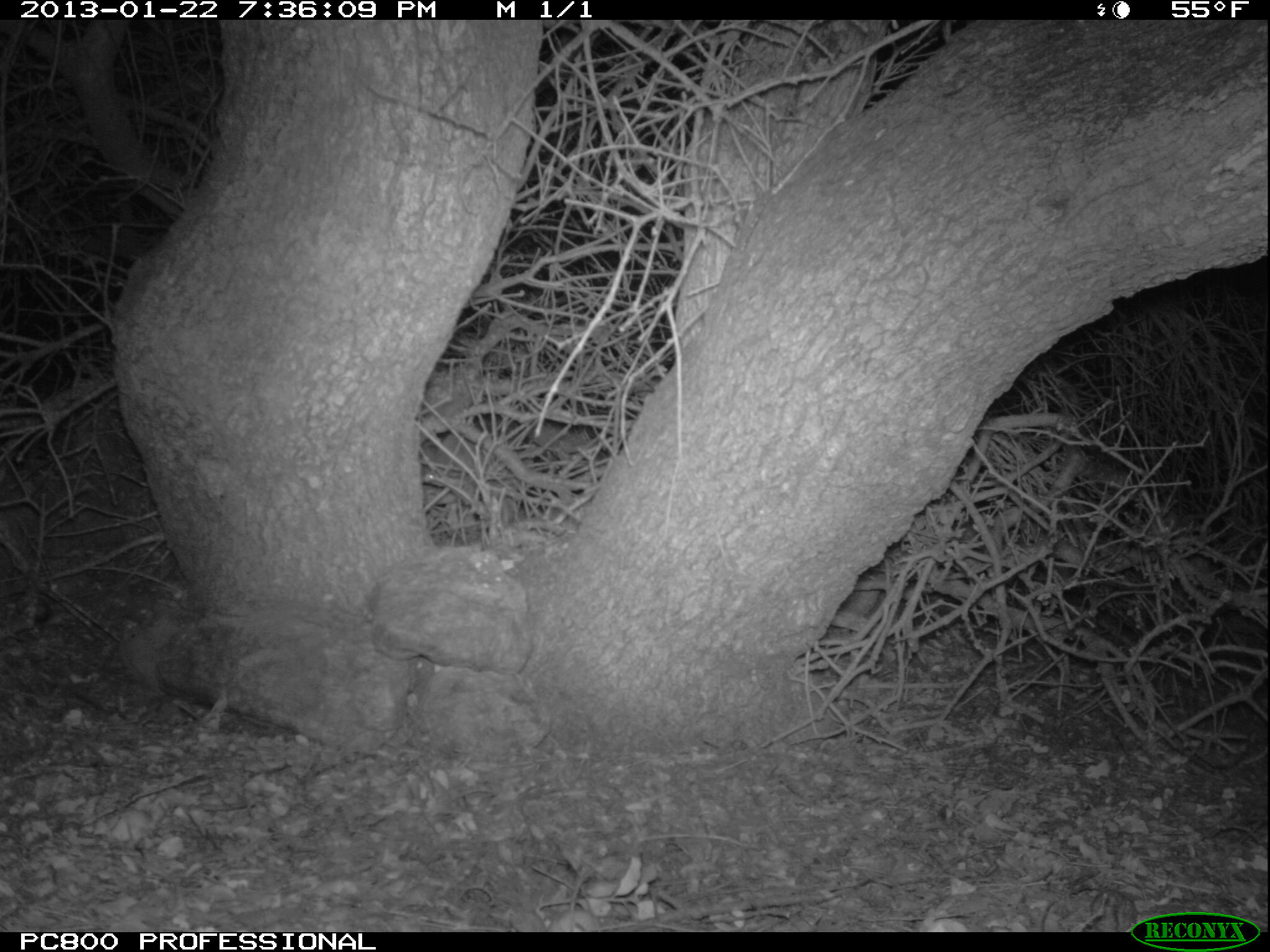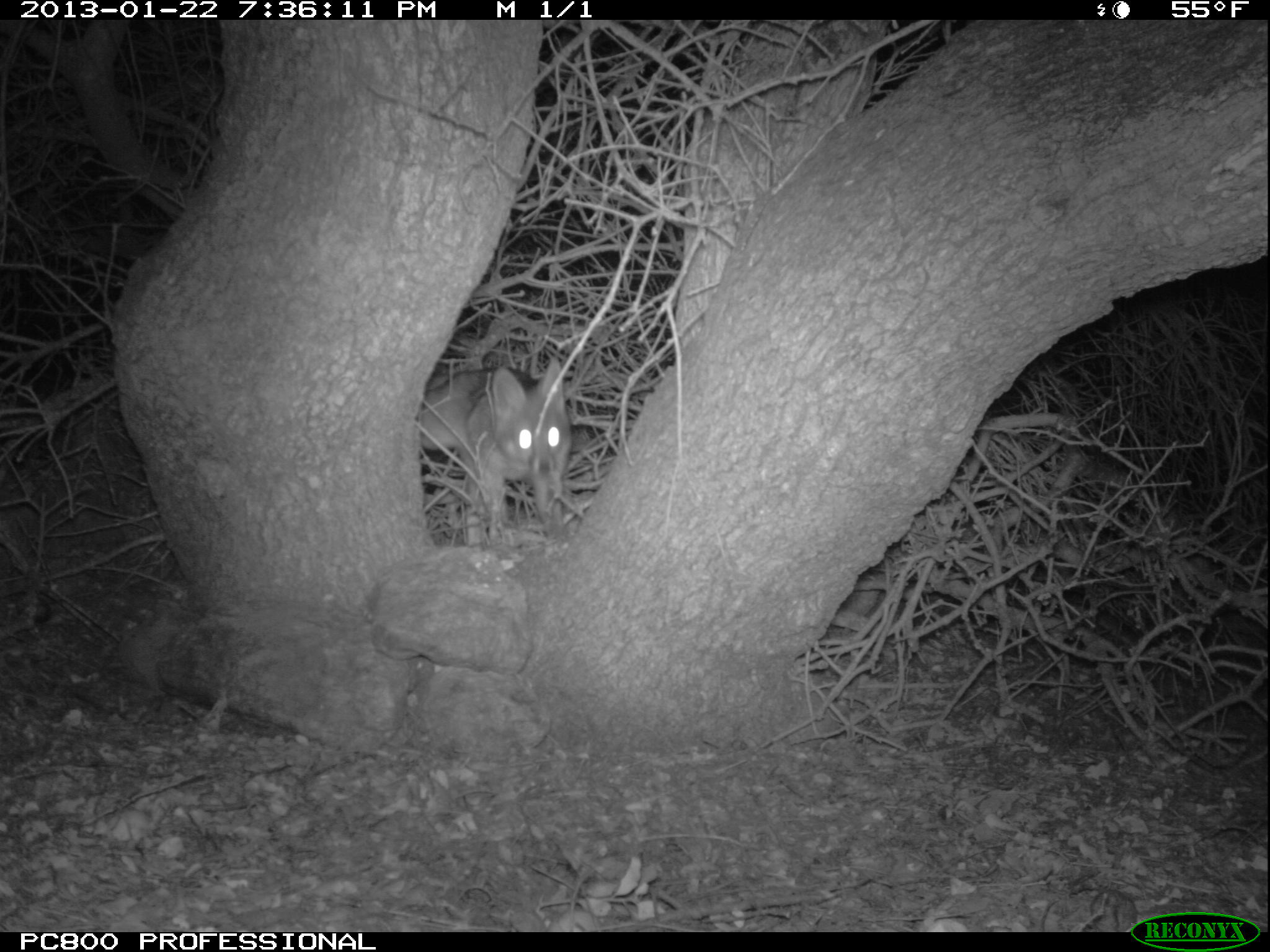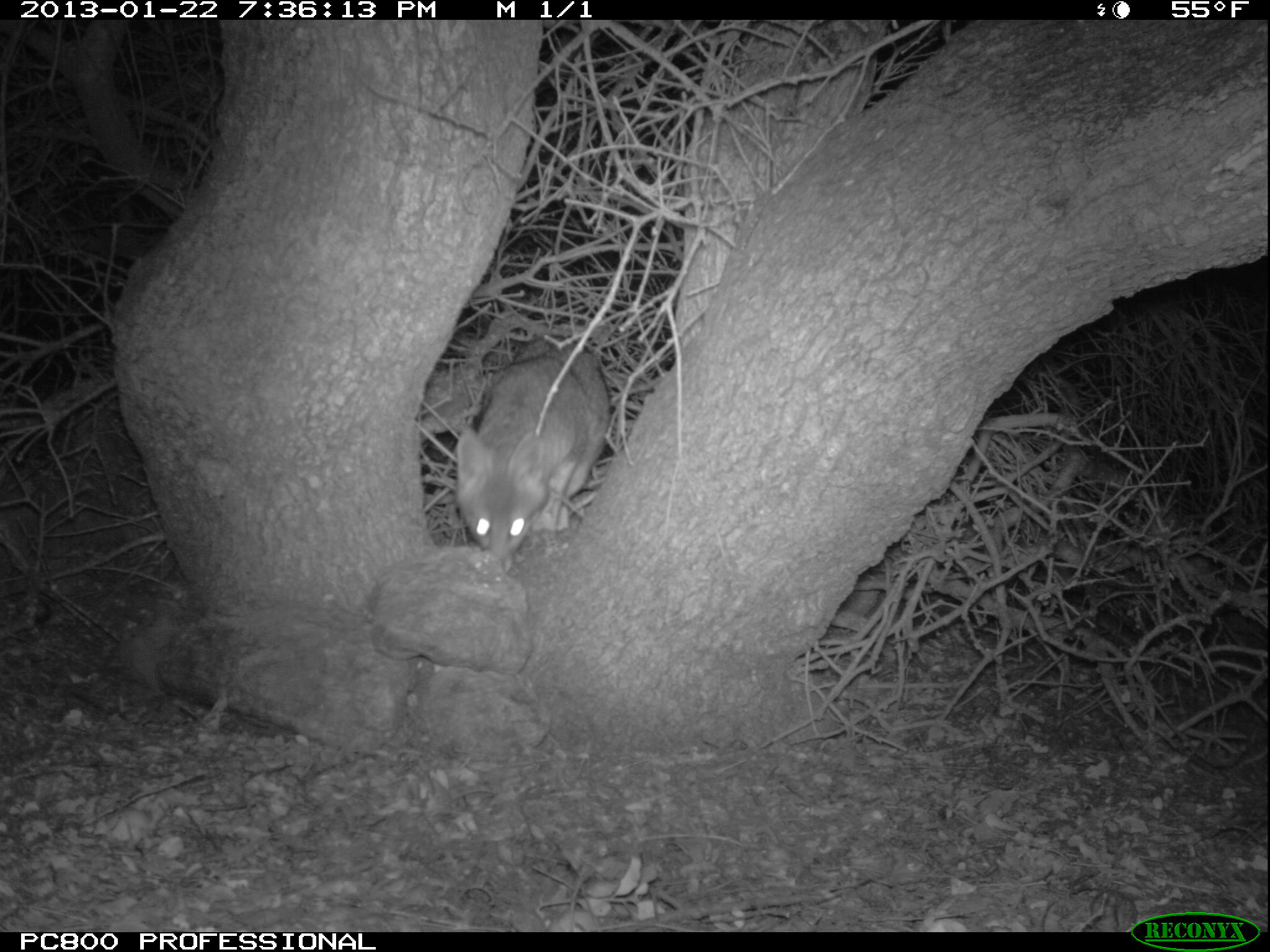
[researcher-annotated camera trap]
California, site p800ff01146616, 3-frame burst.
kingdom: Animalia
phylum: Chordata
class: Mammalia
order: Carnivora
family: Canidae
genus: Urocyon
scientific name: Urocyon littoralis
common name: island fox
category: fox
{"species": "fox (island fox) (Urocyon littoralis)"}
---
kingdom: Animalia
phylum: Chordata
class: Mammalia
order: Rodentia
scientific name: Rodentia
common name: rodent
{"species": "rodent (Rodentia)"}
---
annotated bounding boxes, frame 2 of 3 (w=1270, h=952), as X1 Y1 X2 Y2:
fox: 420 355 574 537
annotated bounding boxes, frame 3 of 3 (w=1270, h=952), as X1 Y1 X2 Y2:
rodent: 456 335 610 563